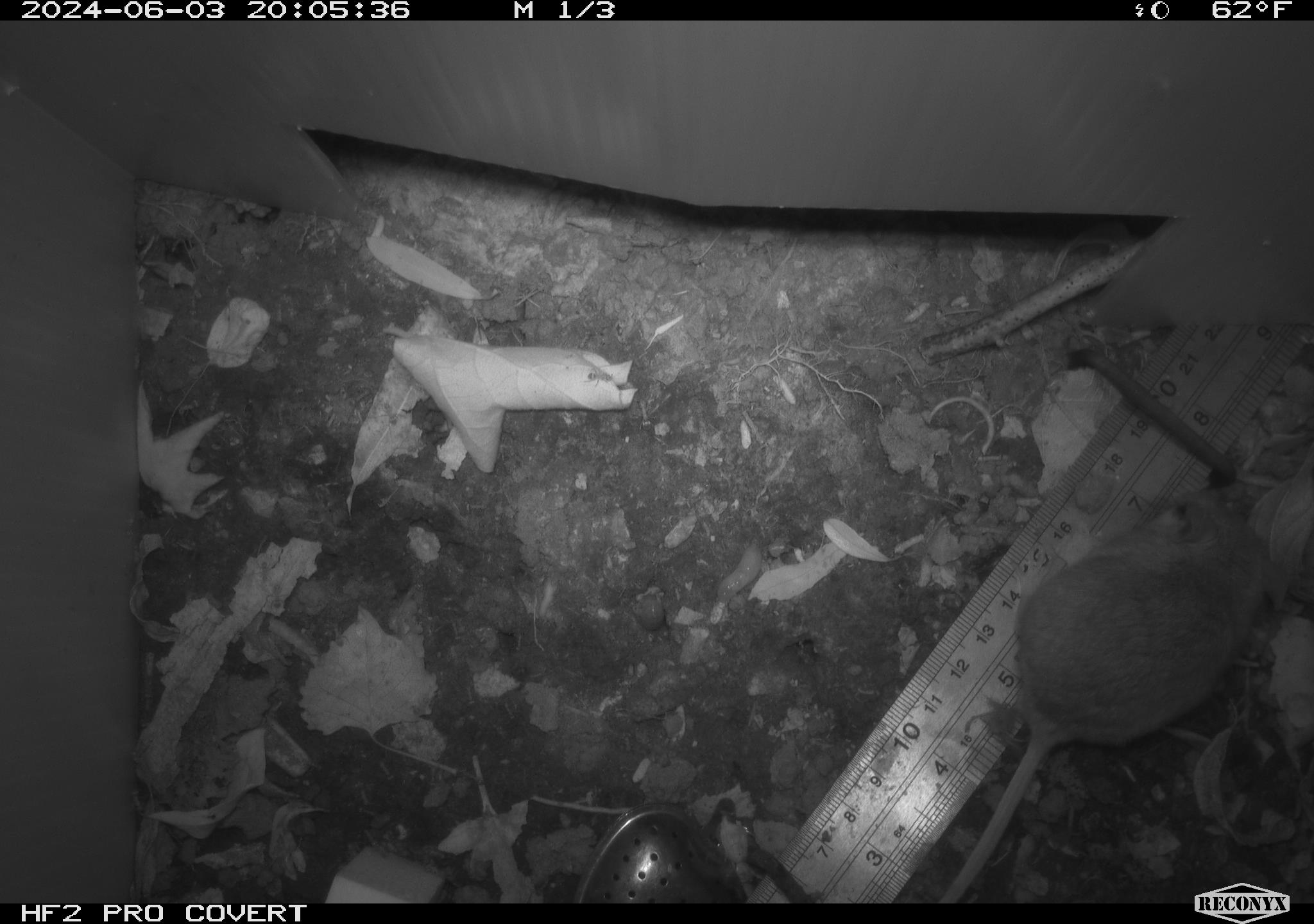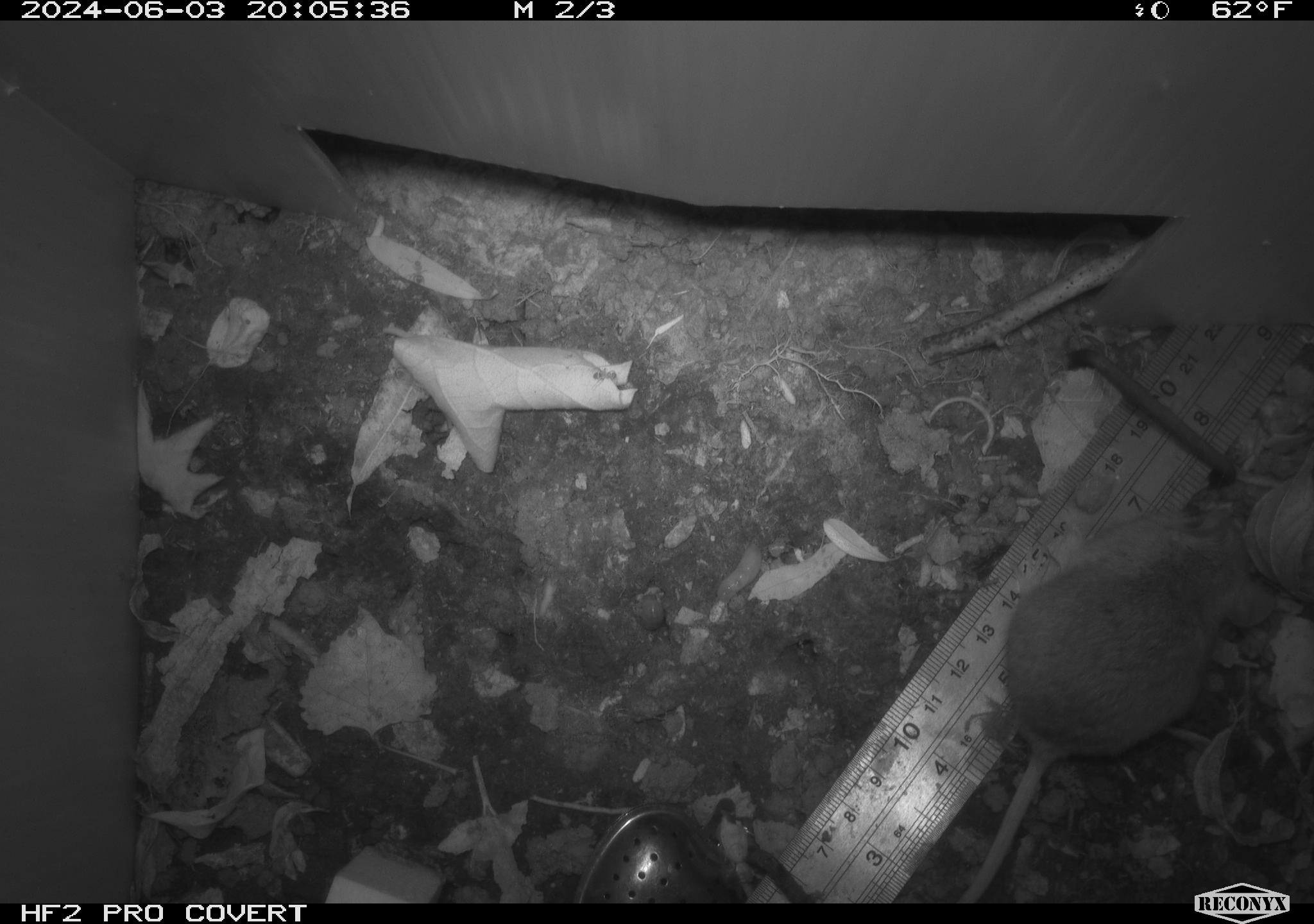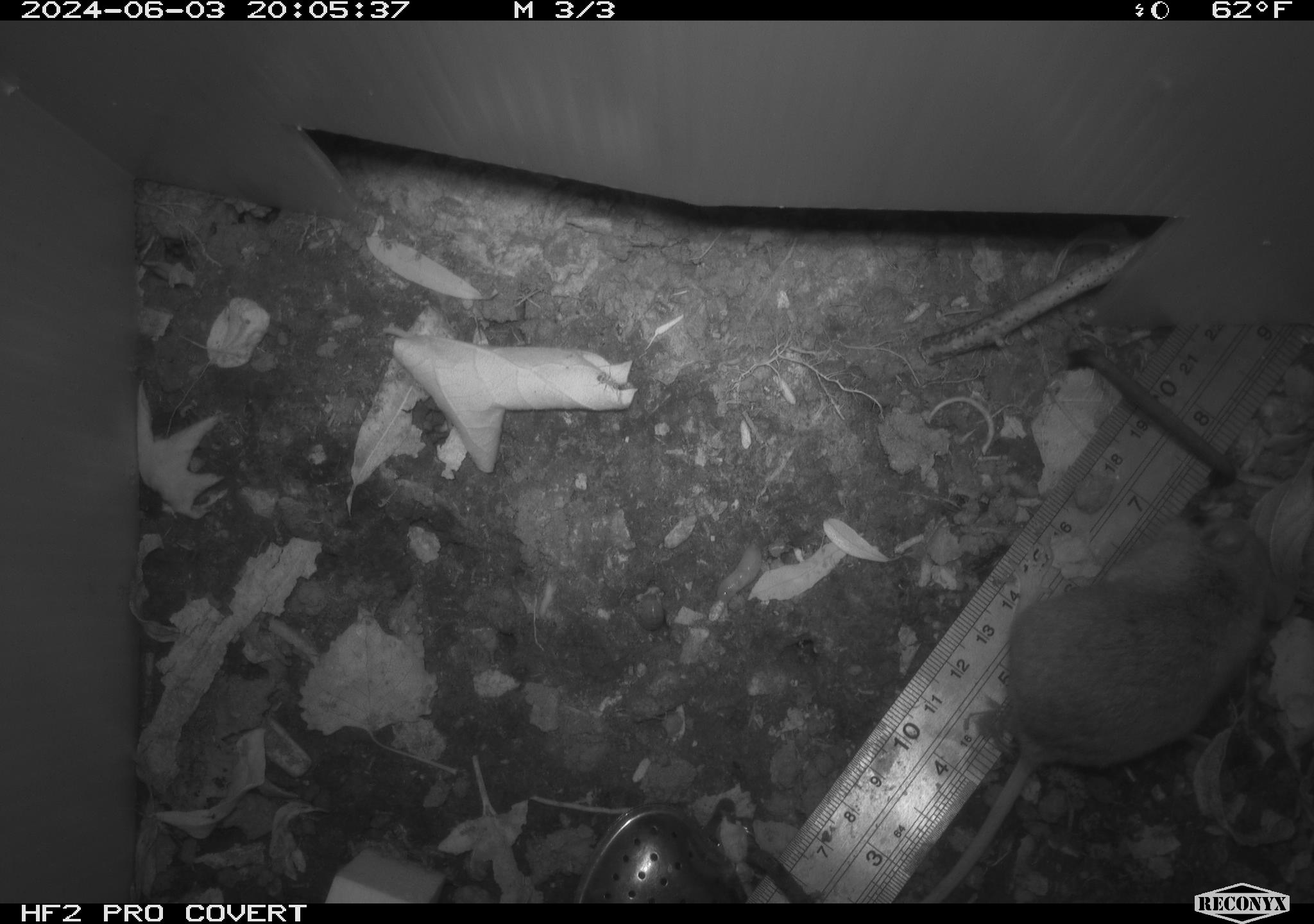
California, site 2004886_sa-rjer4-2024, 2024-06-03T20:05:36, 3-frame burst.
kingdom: Animalia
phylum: Chordata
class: Mammalia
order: Rodentia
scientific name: Rodentia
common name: mouse species